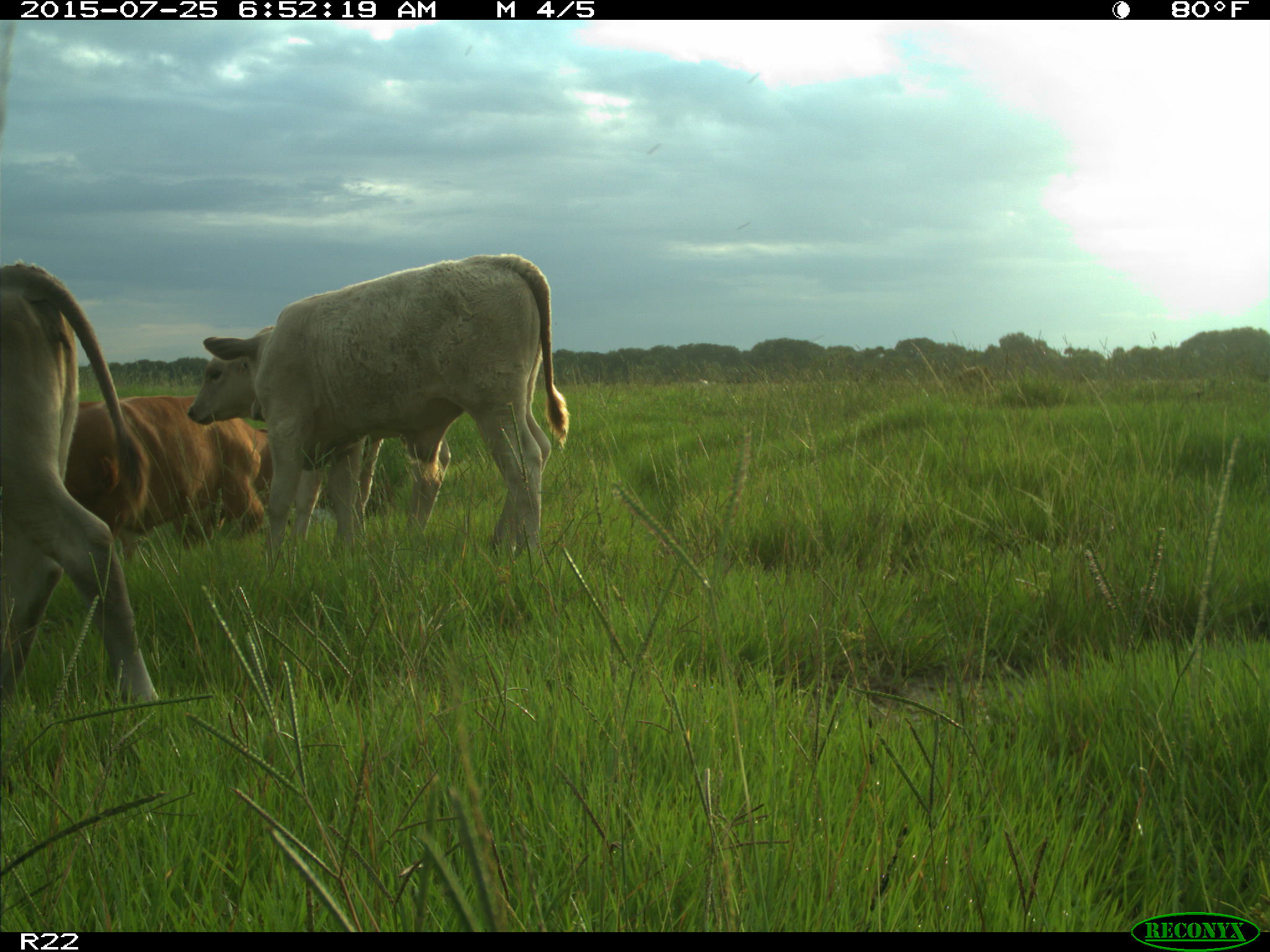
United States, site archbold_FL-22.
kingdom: Animalia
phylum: Chordata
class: Mammalia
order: Artiodactyla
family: Bovidae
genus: Bos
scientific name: Bos taurus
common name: domestic cow